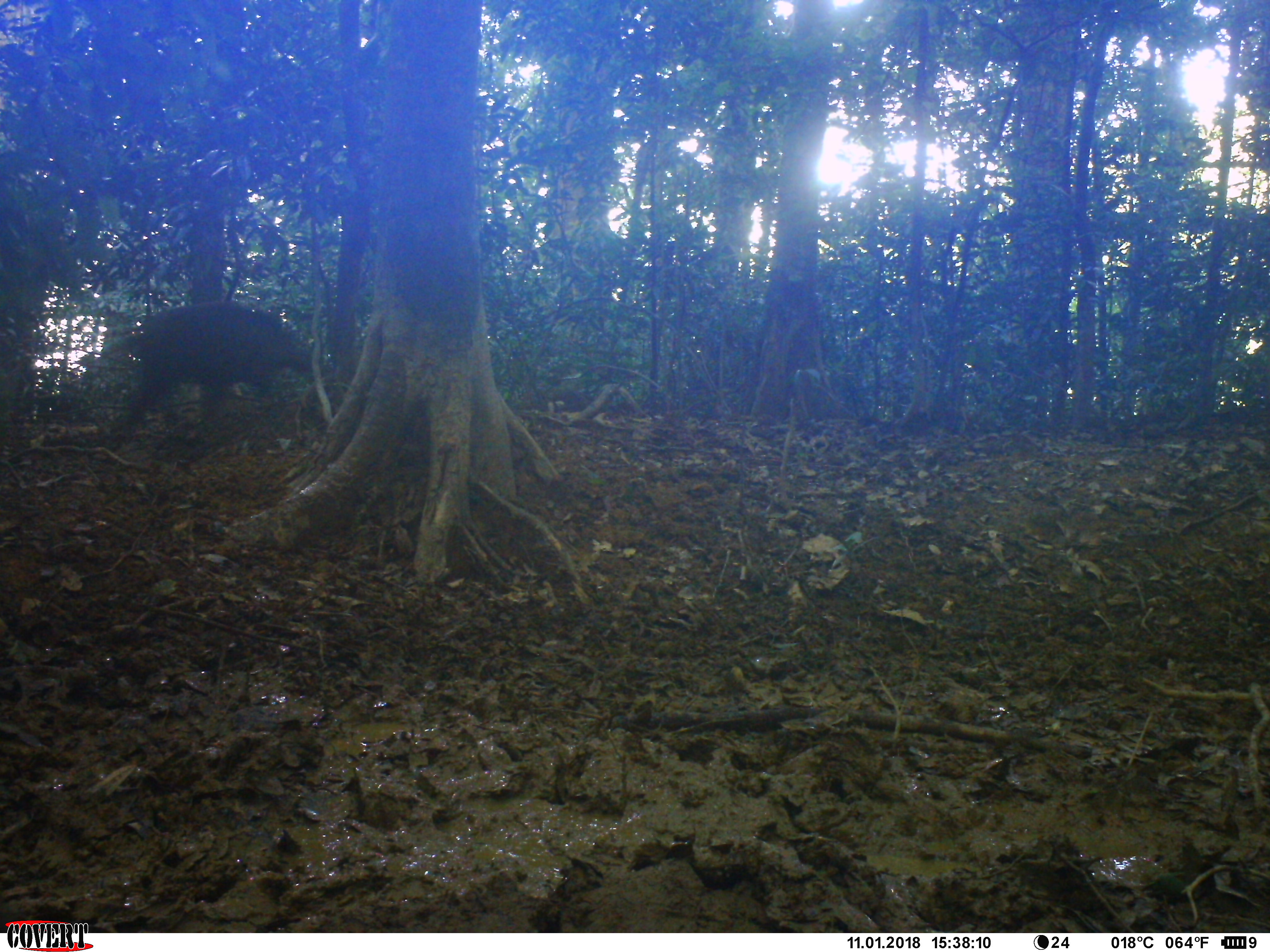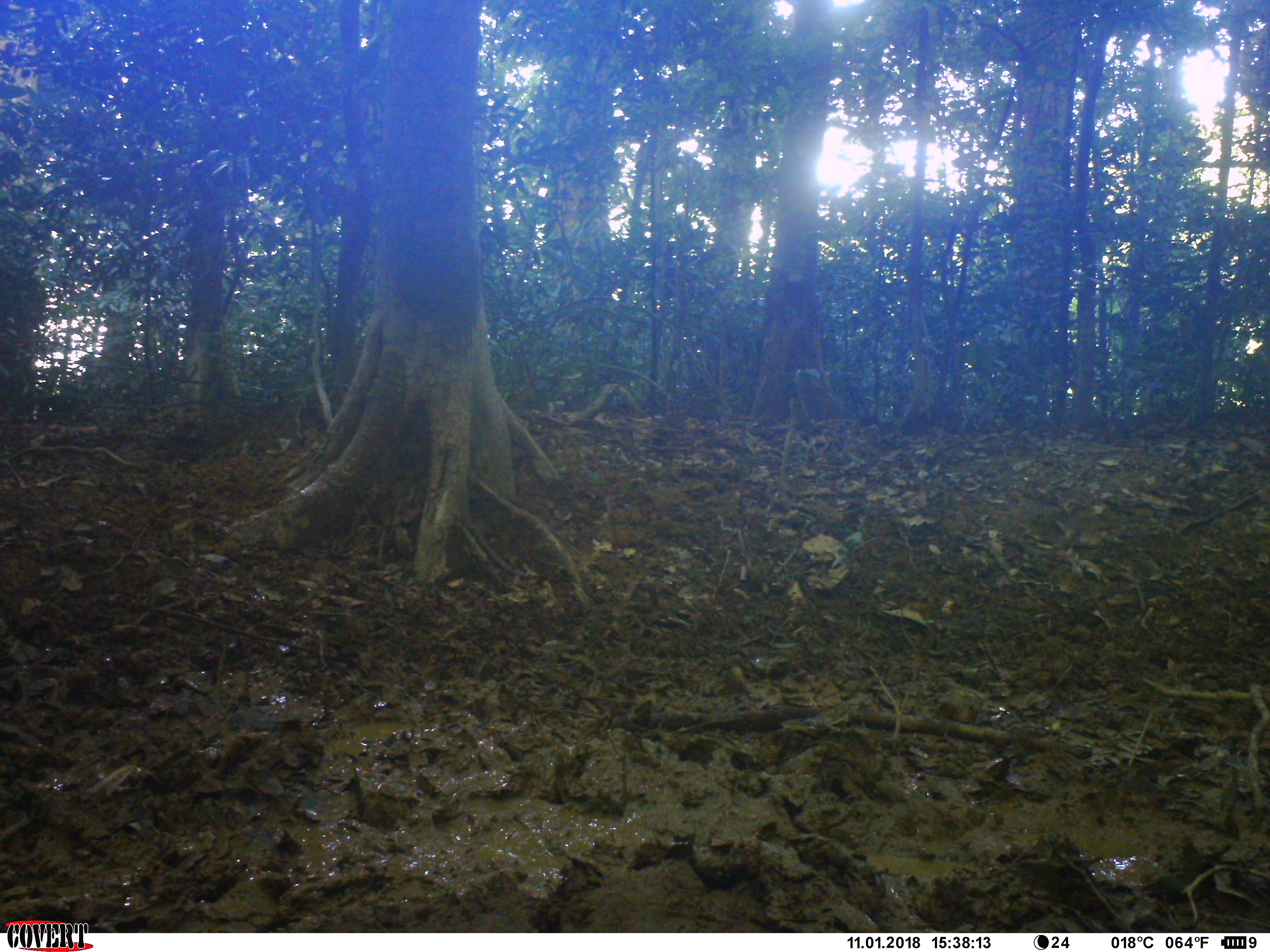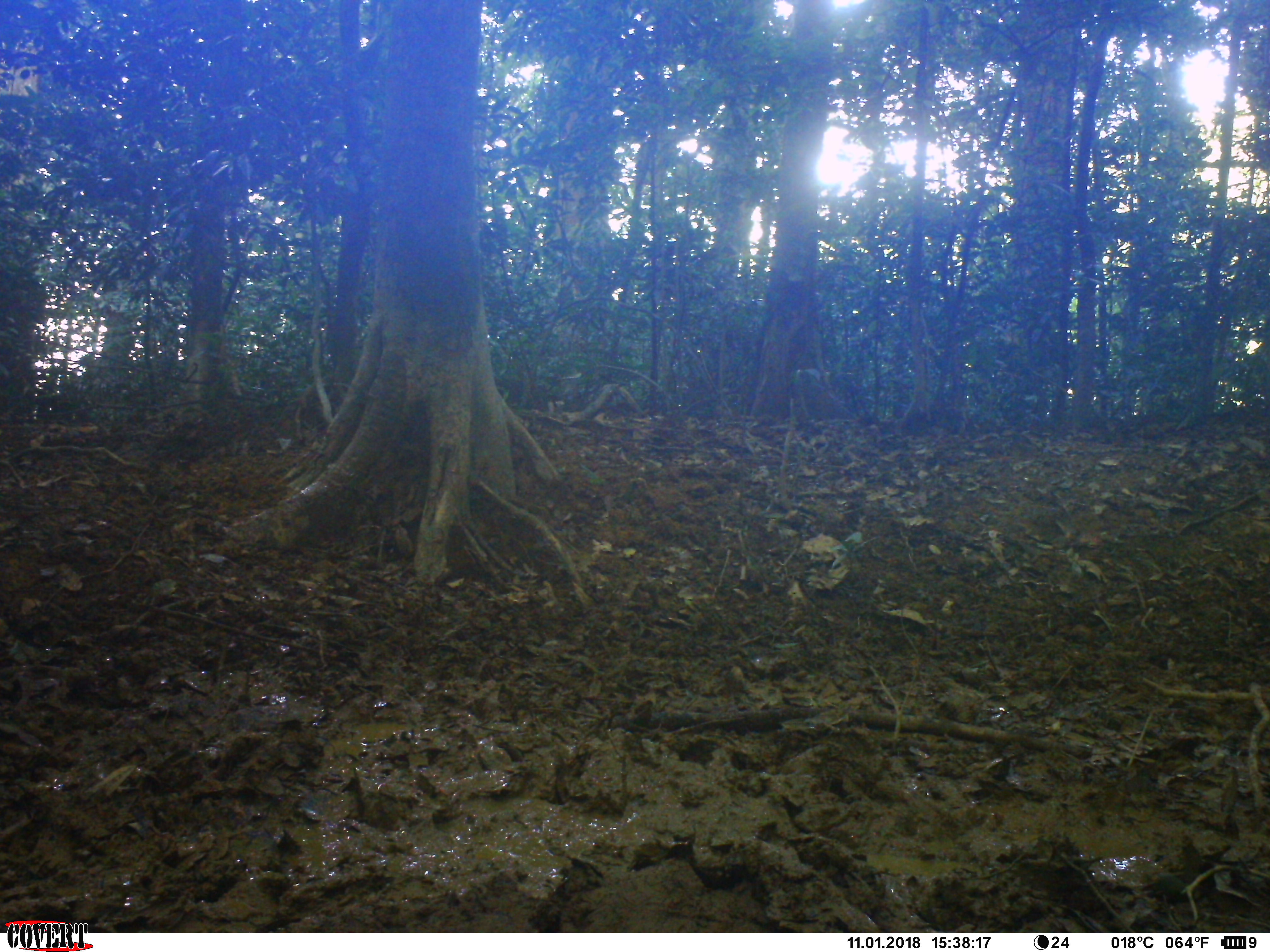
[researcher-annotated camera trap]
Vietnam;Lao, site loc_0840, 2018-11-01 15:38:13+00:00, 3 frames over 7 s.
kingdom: Animalia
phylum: Chordata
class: Mammalia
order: Artiodactyla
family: Suidae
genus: Sus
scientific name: Sus scrofa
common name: eurasian wild pig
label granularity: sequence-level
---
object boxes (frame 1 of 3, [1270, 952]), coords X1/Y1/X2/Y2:
eurasian wild pig: 104/299/313/454